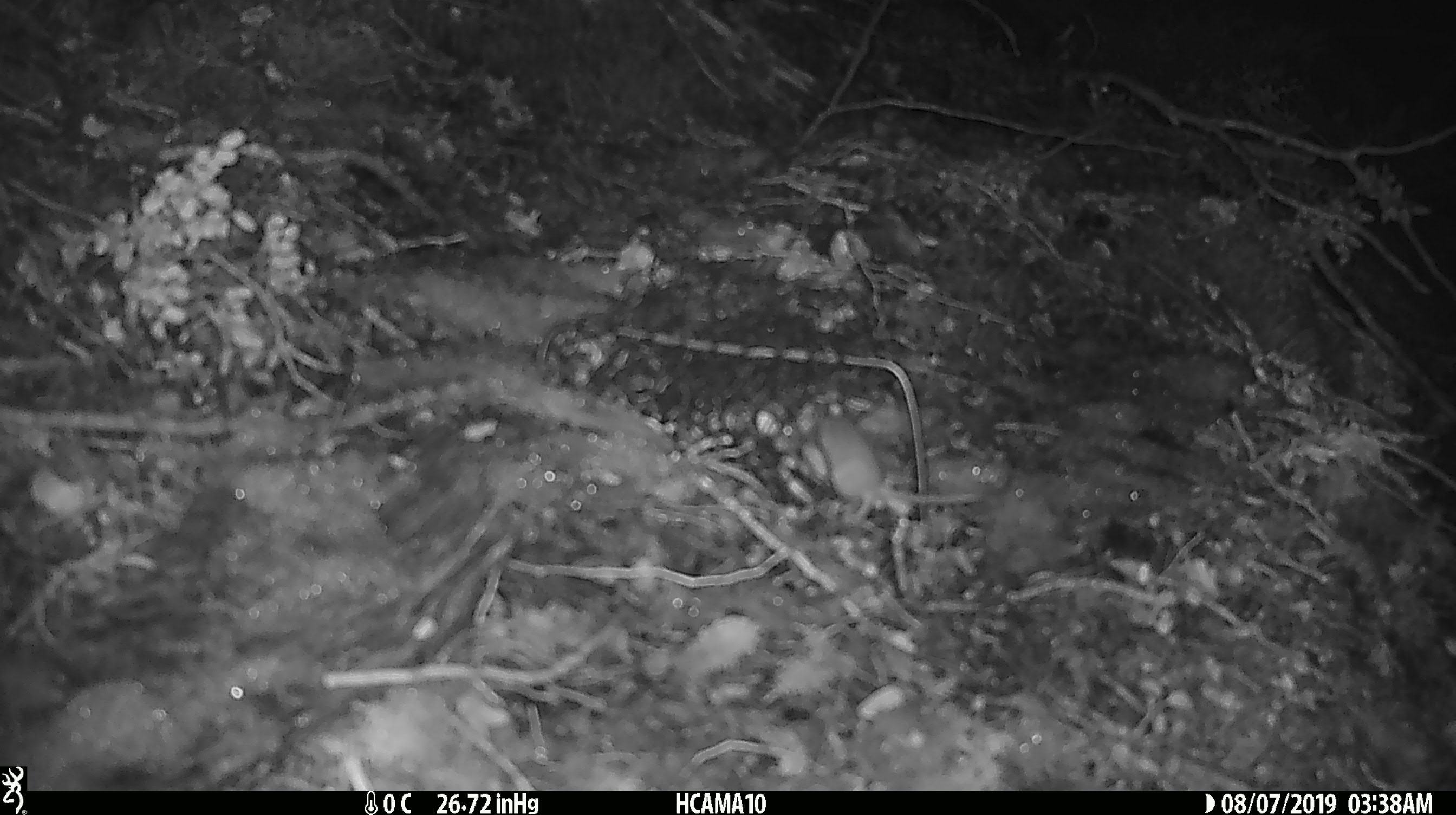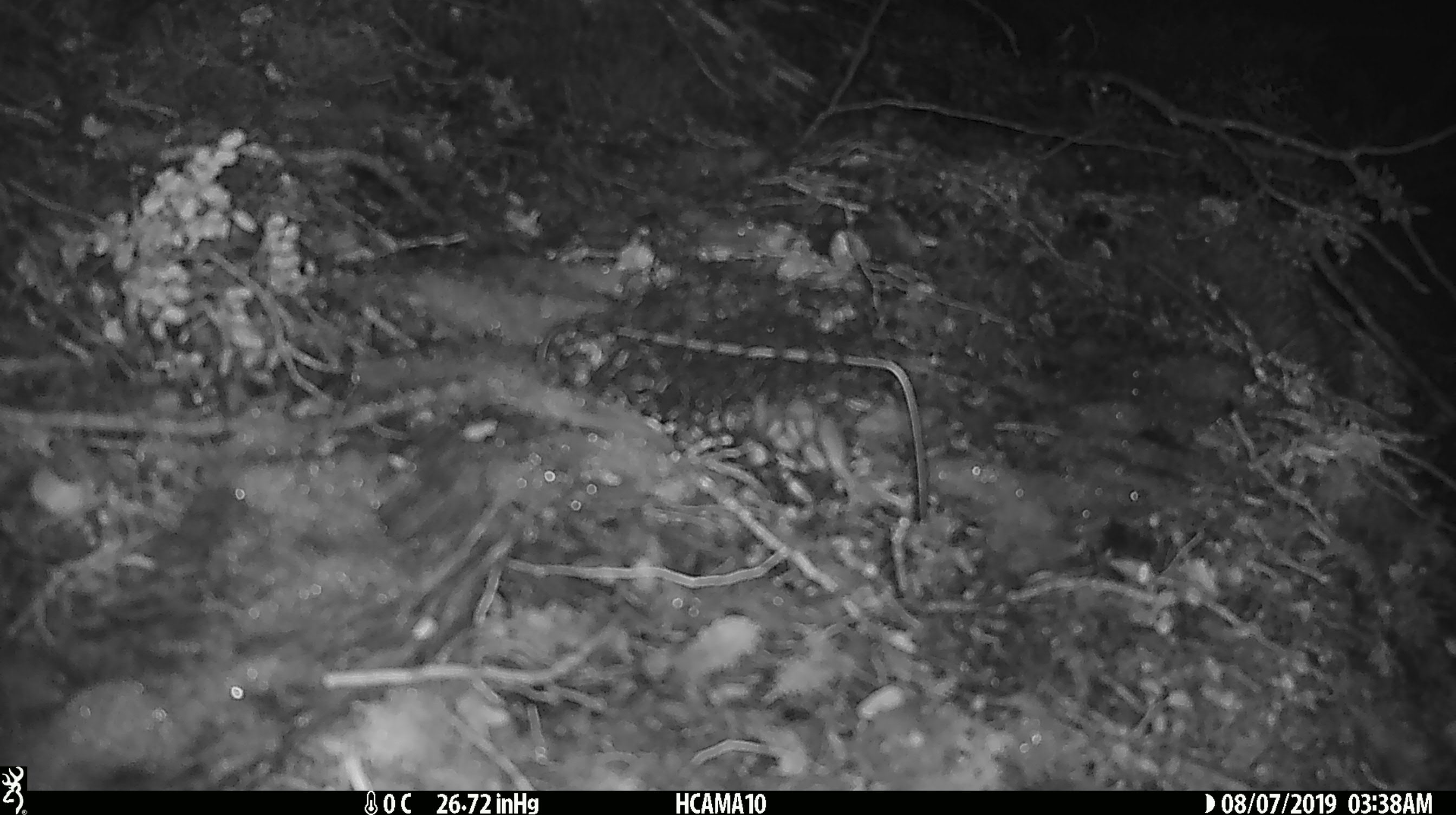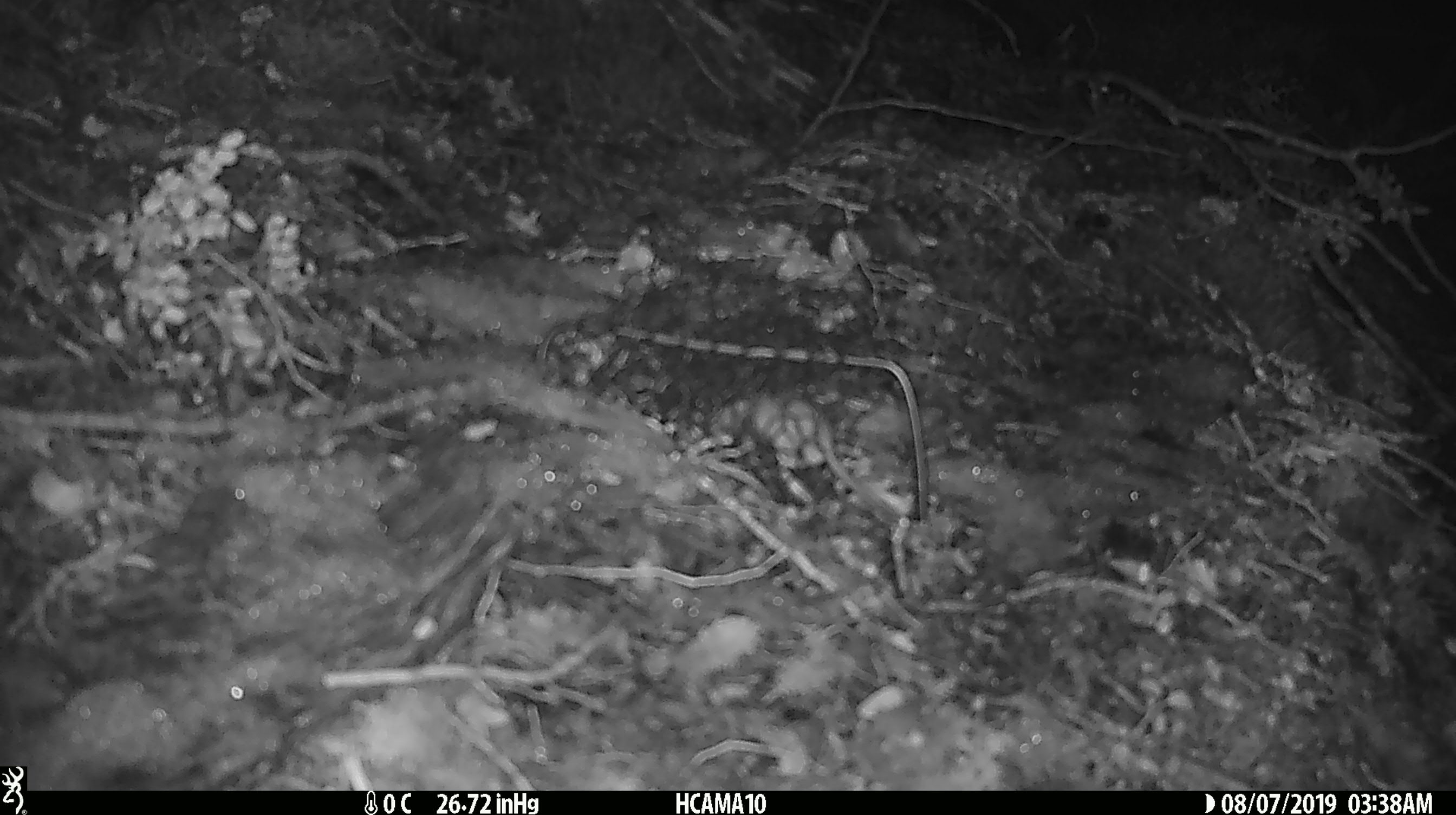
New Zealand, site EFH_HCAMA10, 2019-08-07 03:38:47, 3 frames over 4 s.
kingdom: Animalia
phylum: Chordata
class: Mammalia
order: Rodentia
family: Muridae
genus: Mus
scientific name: Mus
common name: mouse